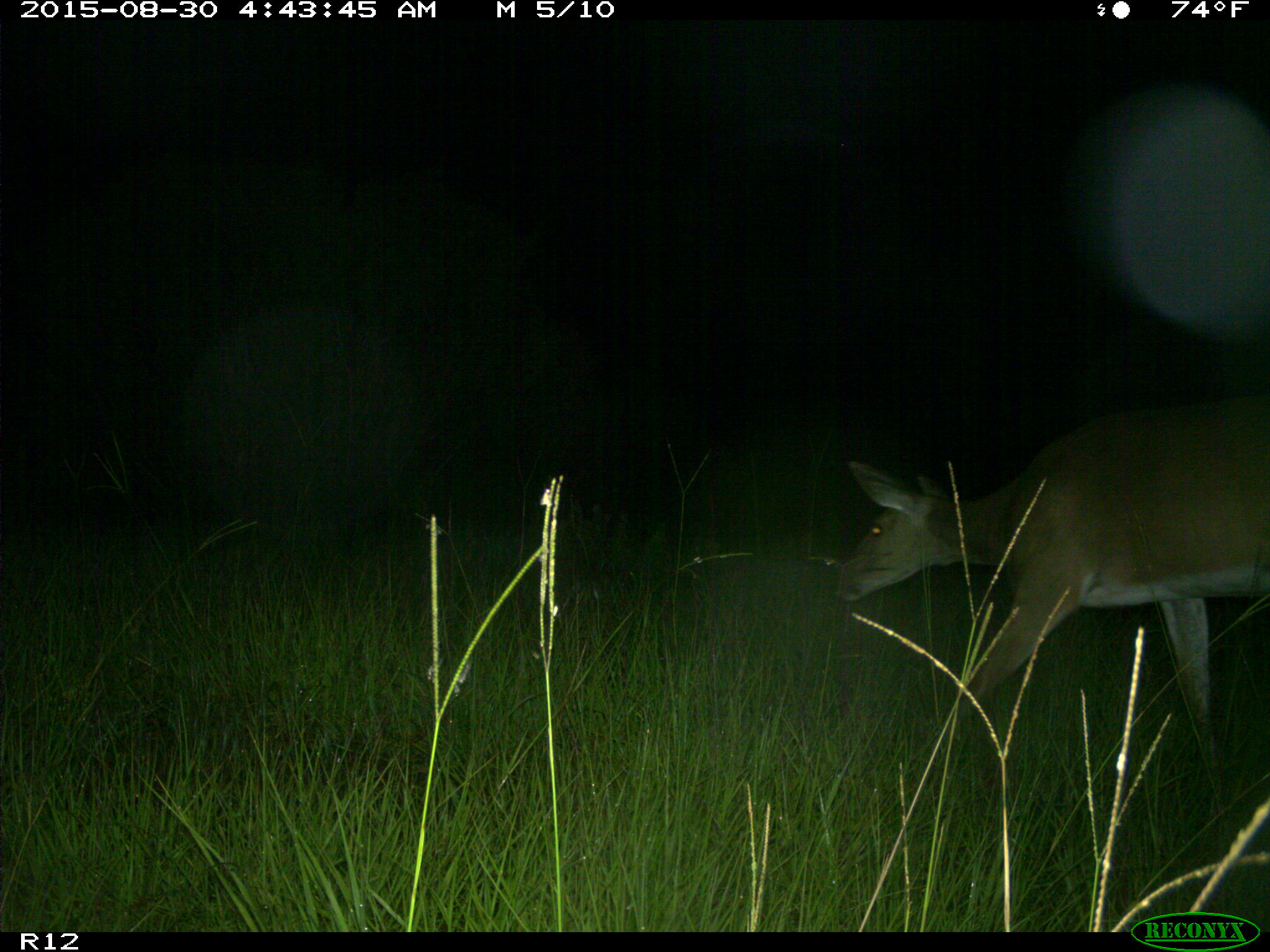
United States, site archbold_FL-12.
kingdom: Animalia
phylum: Chordata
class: Mammalia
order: Artiodactyla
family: Cervidae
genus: Odocoileus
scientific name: Odocoileus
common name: deer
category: unidentified deer